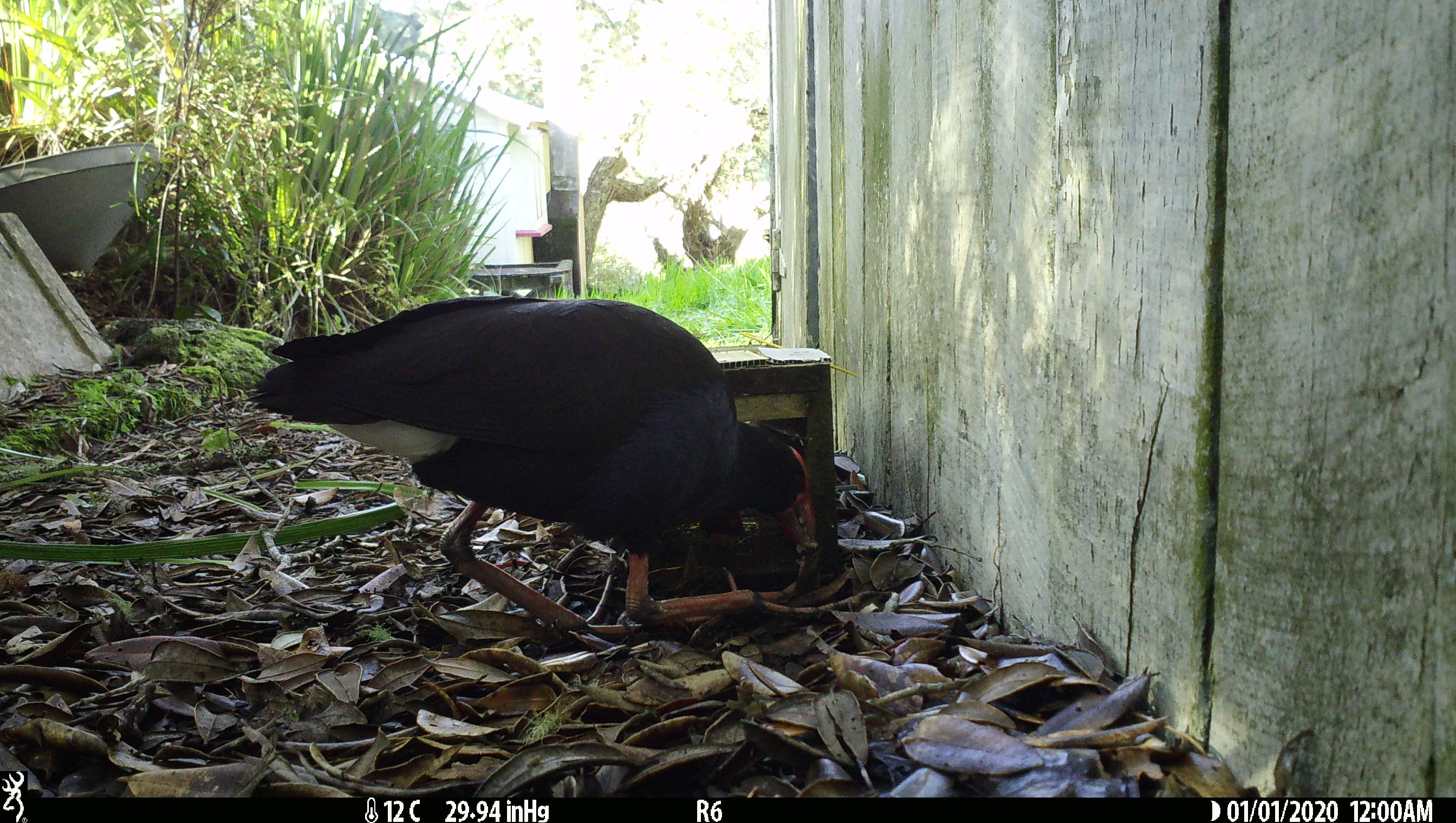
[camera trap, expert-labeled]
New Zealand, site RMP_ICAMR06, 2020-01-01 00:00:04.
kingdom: Animalia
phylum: Chordata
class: Aves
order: Gruiformes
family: Rallidae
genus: Porphyrio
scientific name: Porphyrio melanotus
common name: australasian swamphen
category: pukeko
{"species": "pukeko (australasian swamphen) (Porphyrio melanotus)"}